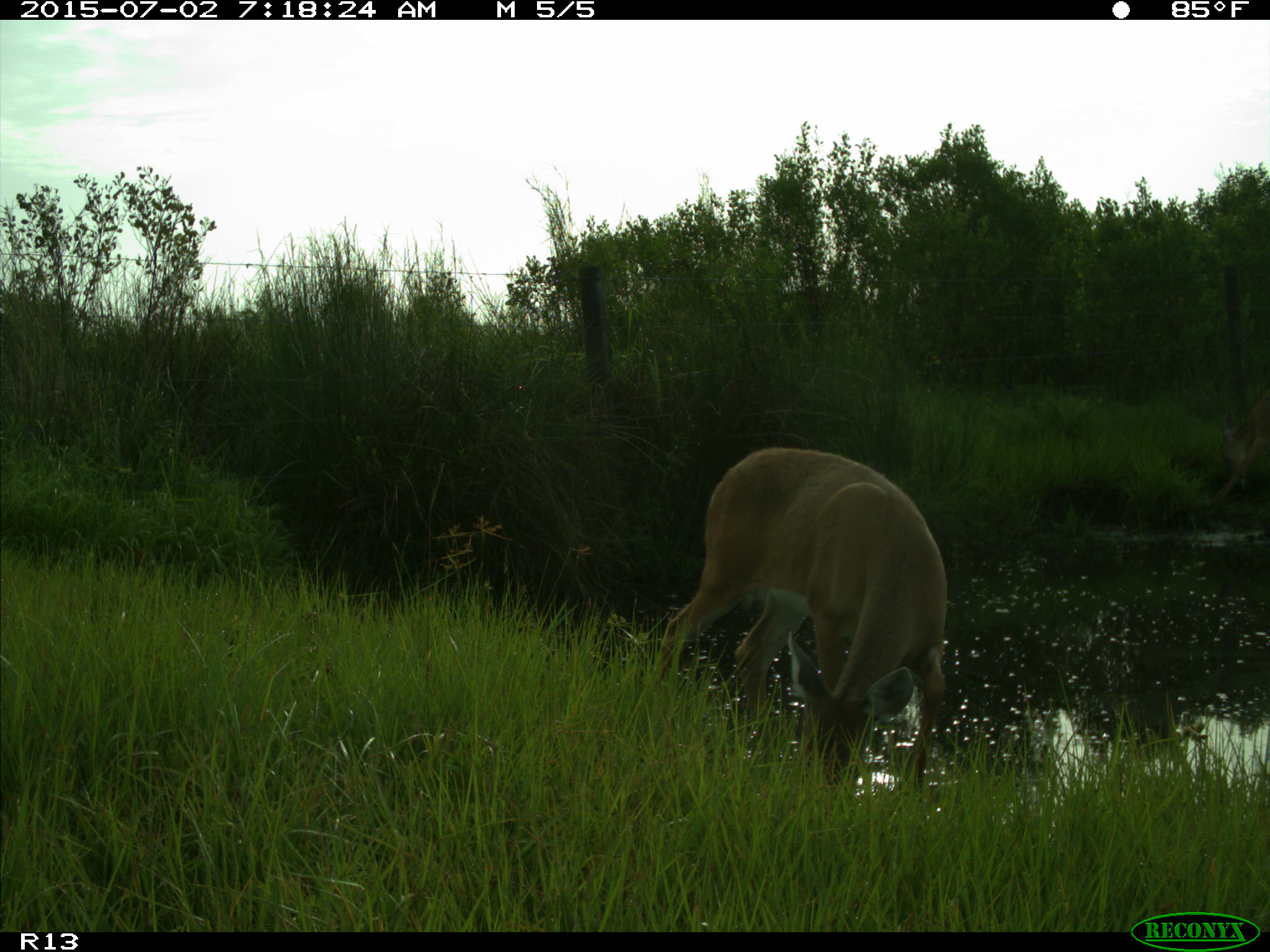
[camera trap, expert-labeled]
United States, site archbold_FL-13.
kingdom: Animalia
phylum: Chordata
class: Mammalia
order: Artiodactyla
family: Cervidae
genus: Odocoileus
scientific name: Odocoileus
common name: deer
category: unidentified deer